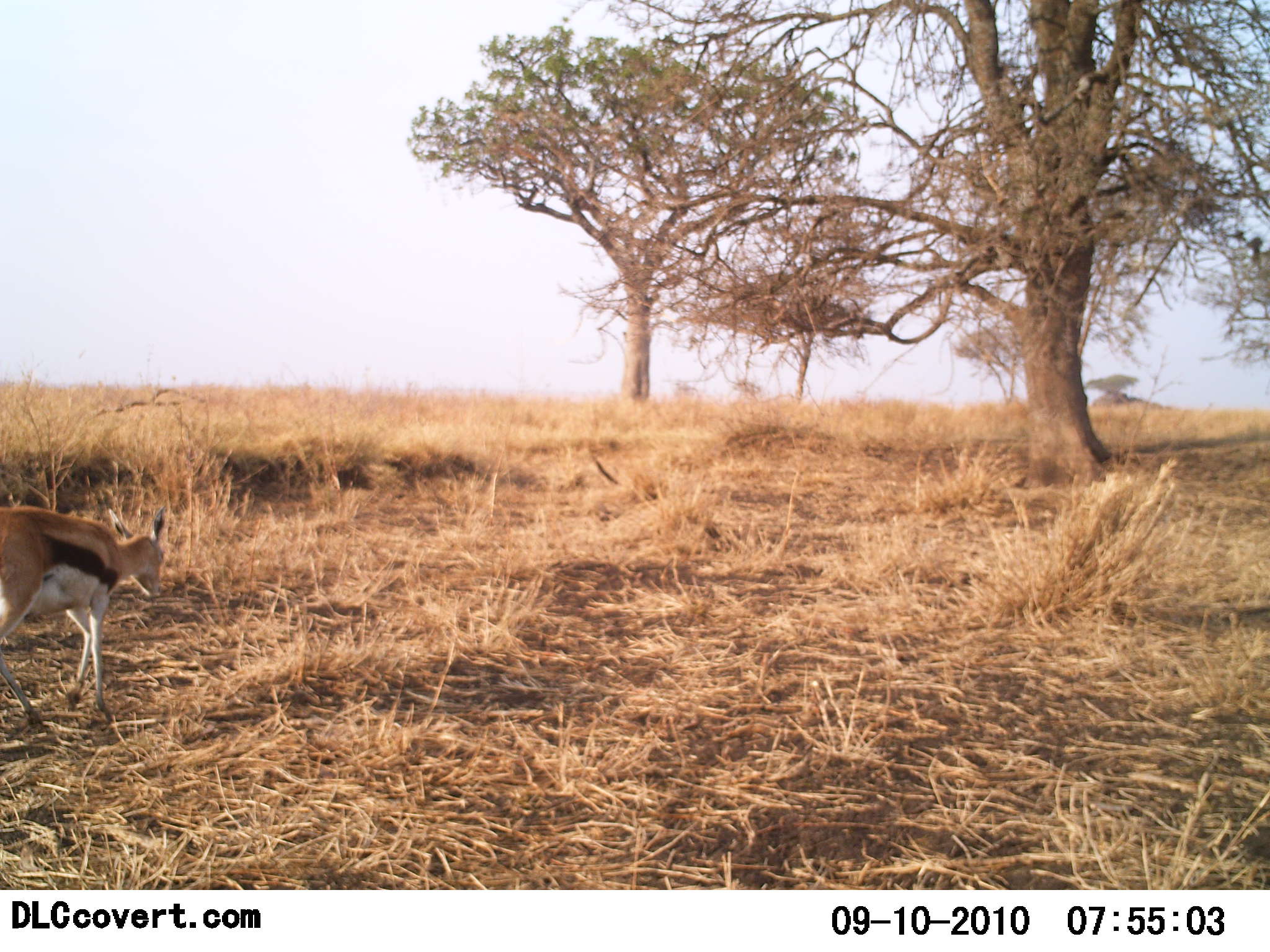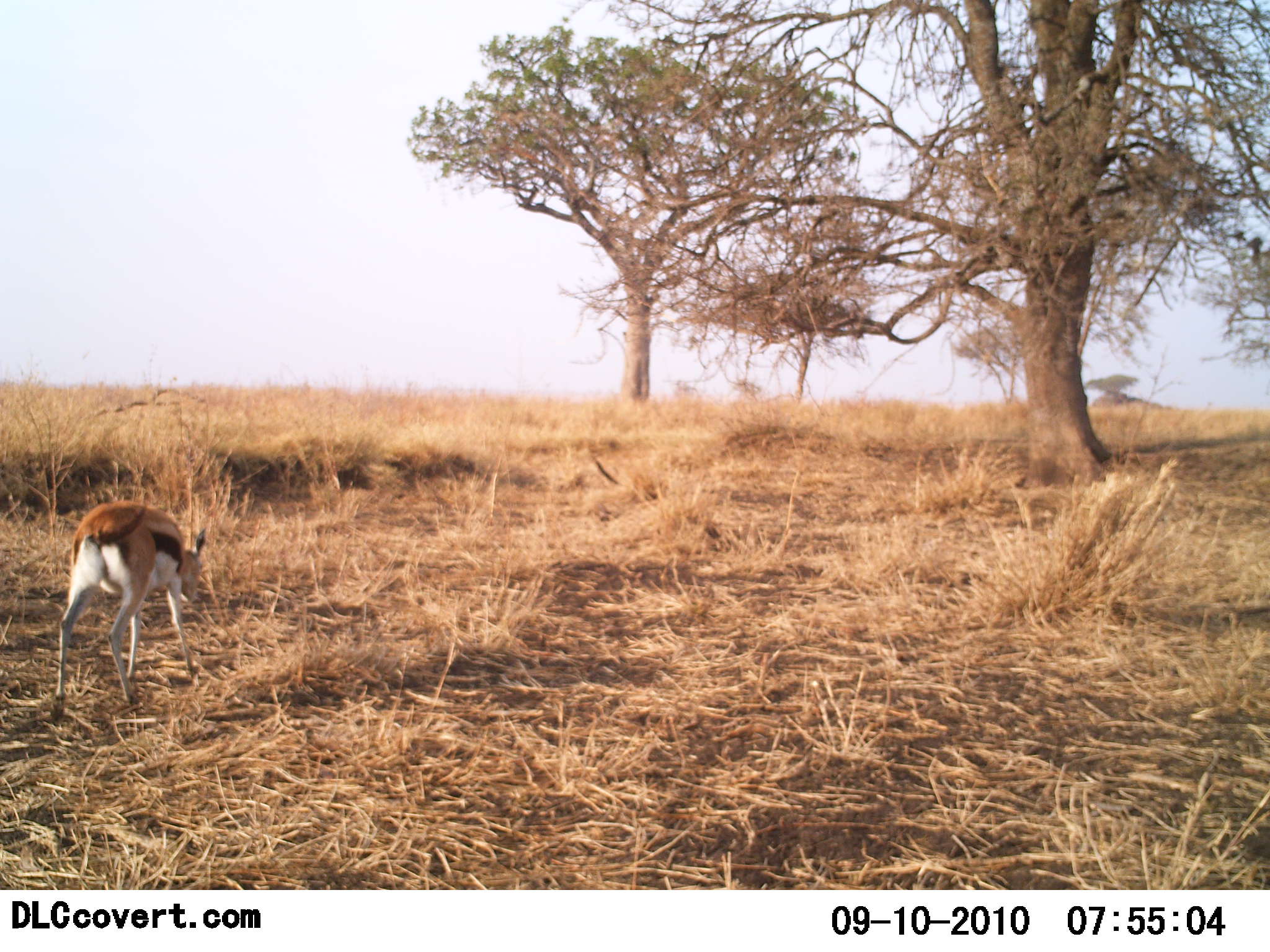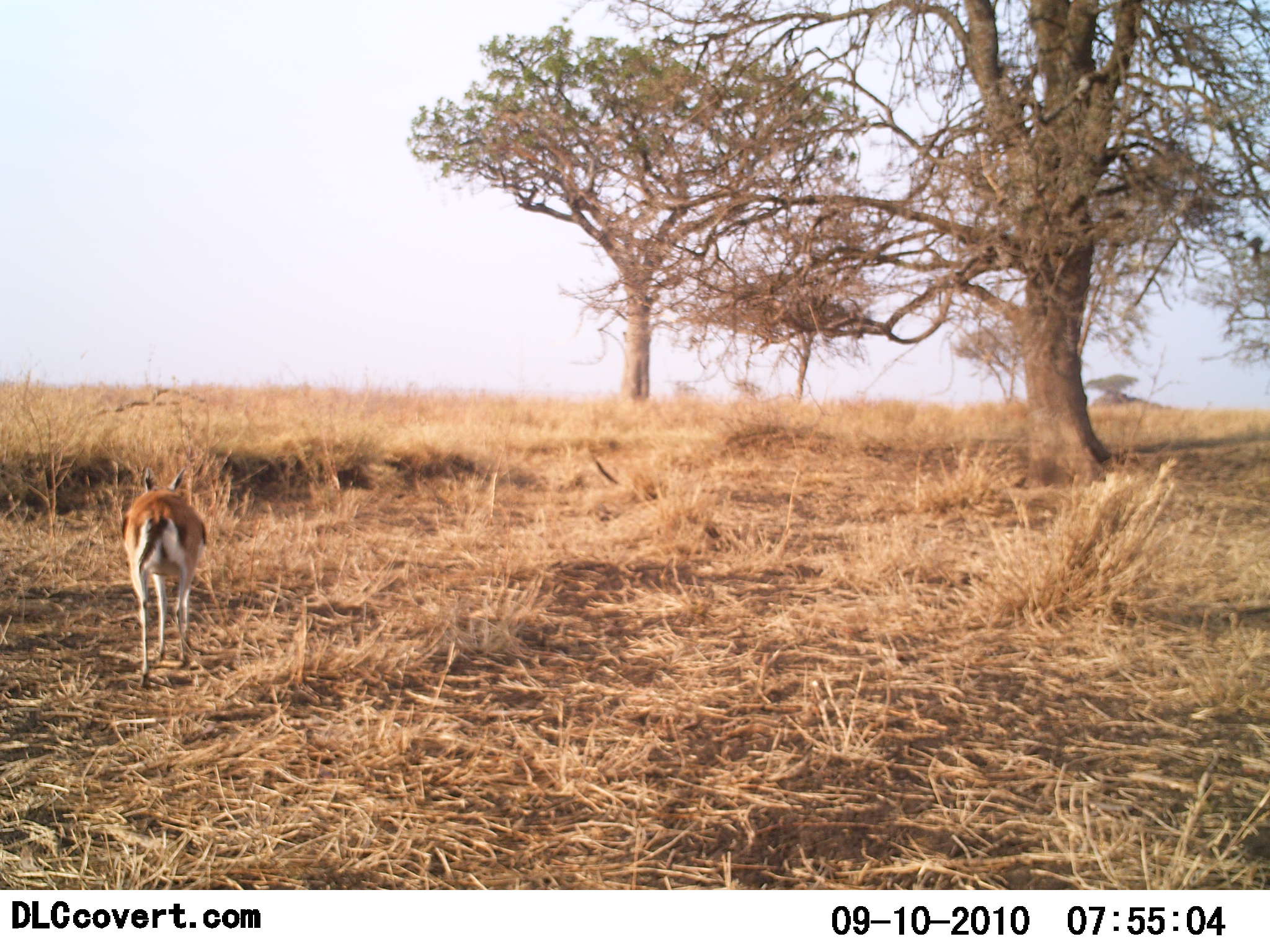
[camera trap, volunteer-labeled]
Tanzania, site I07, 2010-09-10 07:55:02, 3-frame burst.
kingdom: Animalia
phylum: Chordata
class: Mammalia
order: Artiodactyla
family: Bovidae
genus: Eudorcas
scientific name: Eudorcas thomsonii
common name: thomson's gazelle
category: gazellethomsons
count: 1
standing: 0%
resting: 0%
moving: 100%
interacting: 0%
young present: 0%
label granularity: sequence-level